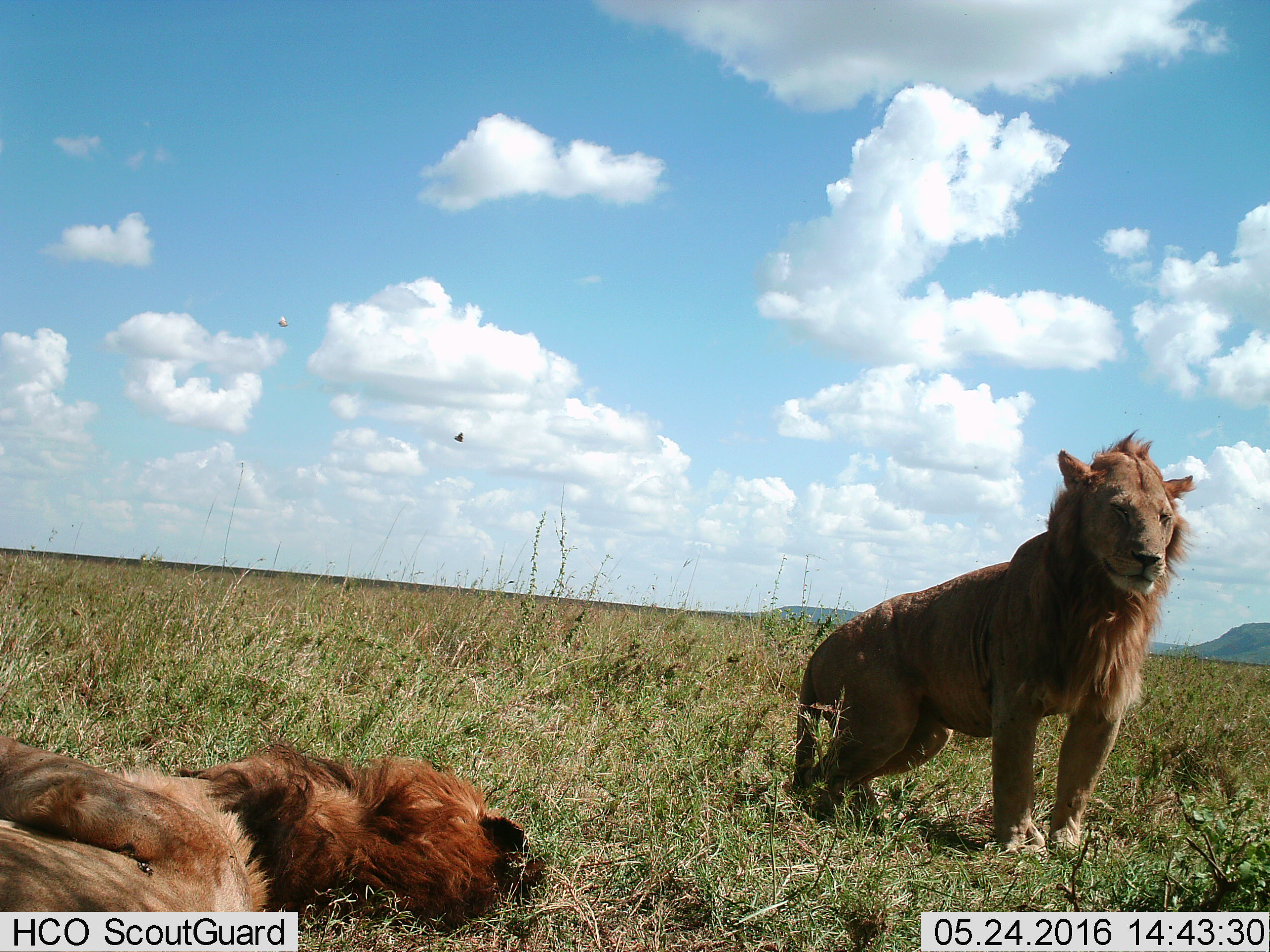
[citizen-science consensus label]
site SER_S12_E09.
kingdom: Animalia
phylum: Chordata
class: Mammalia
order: Carnivora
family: Felidae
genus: Panthera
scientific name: Panthera leo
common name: lion male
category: lionmale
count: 2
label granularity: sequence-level